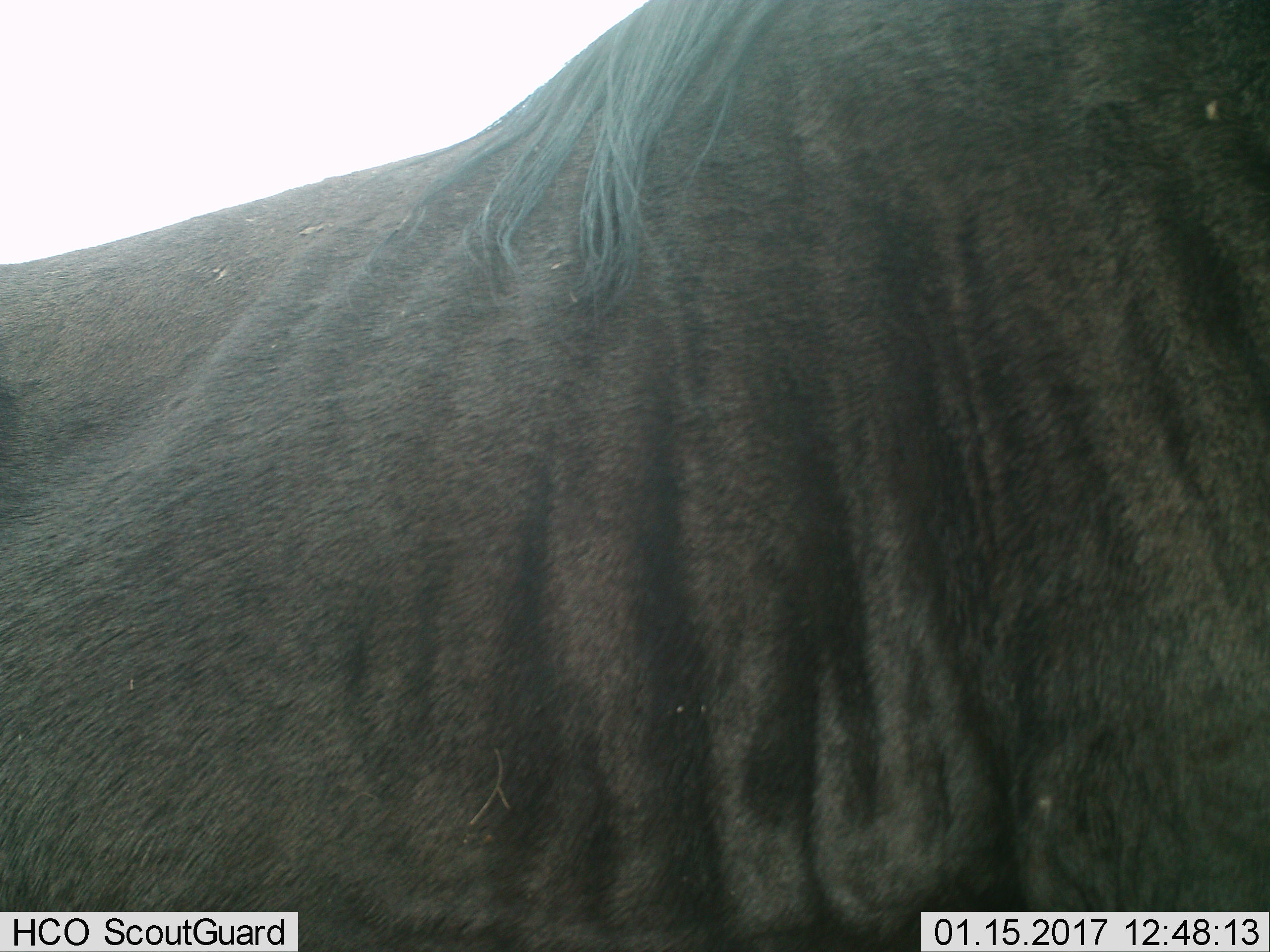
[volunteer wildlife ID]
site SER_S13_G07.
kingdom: Animalia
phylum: Chordata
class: Mammalia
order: Artiodactyla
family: Bovidae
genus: Connochaetes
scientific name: Connochaetes taurinus taurinus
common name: blue wildebeest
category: wildebeestblue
Wildebeestblue (blue wildebeest) (Connochaetes taurinus taurinus), count 1. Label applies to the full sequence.